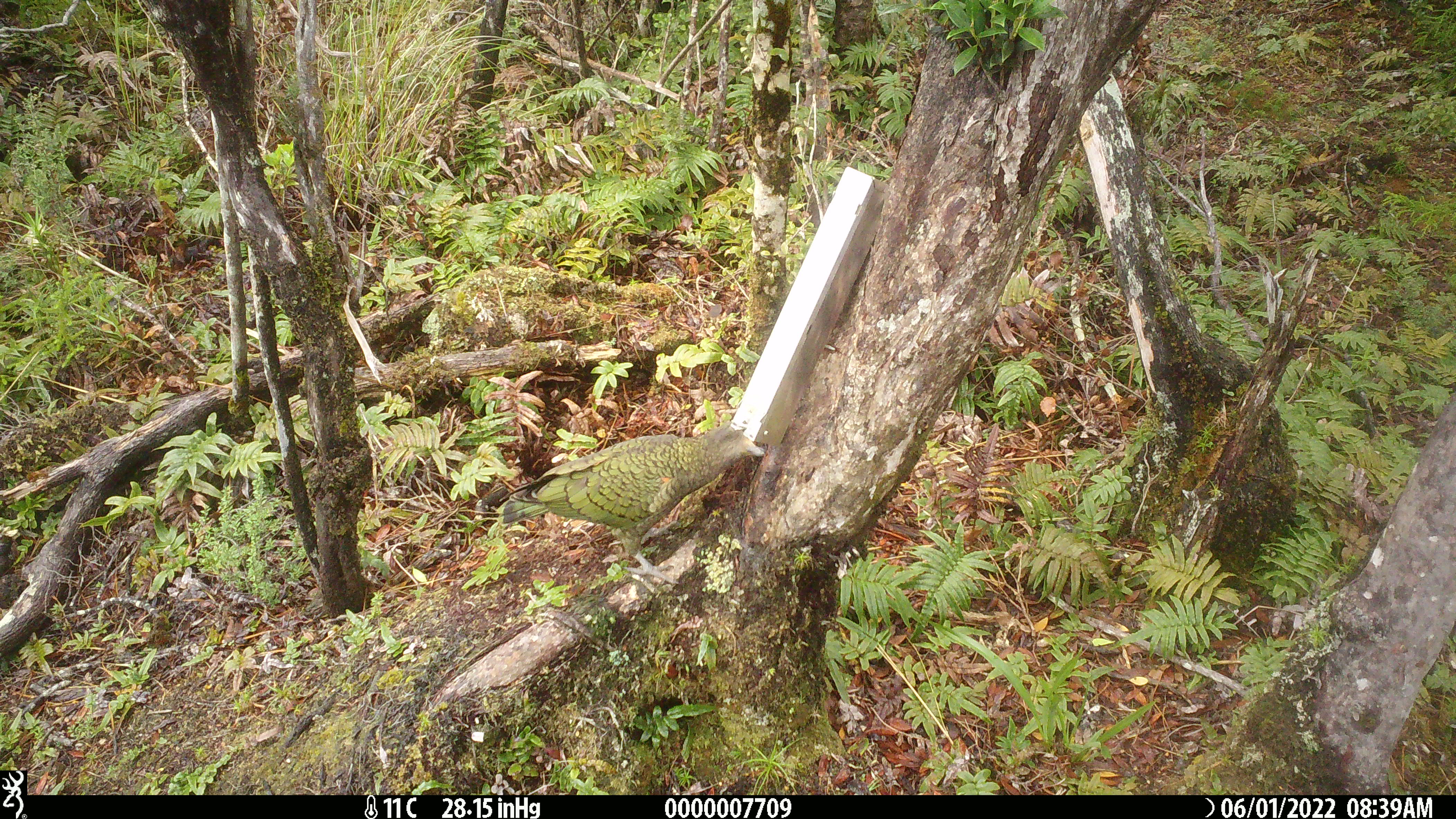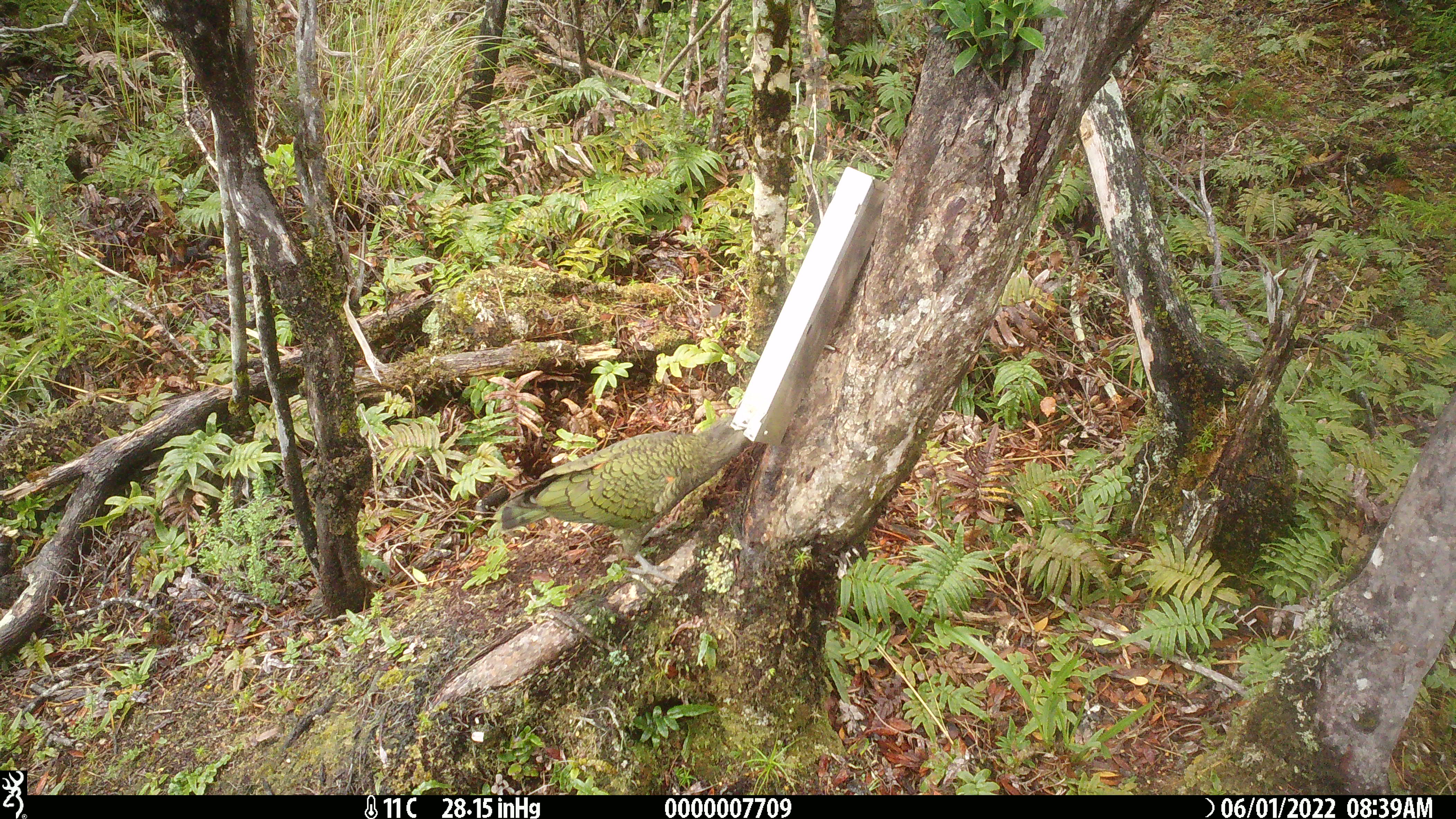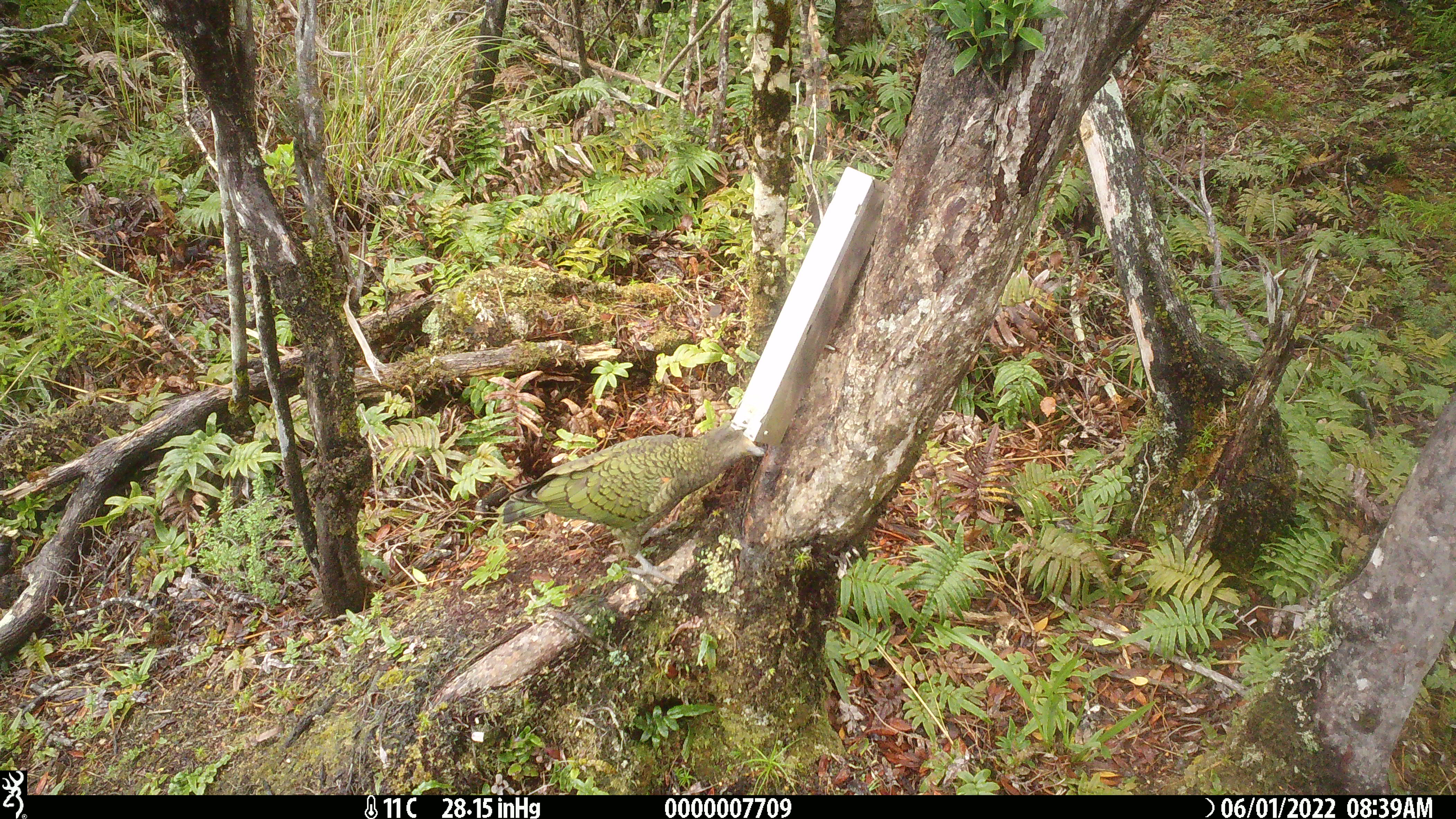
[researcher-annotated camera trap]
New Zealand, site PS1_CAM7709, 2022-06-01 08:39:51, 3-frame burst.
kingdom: Animalia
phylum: Chordata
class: Aves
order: Psittaciformes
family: Strigopidae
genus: Nestor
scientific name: Nestor notabilis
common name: kea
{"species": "kea (Nestor notabilis)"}